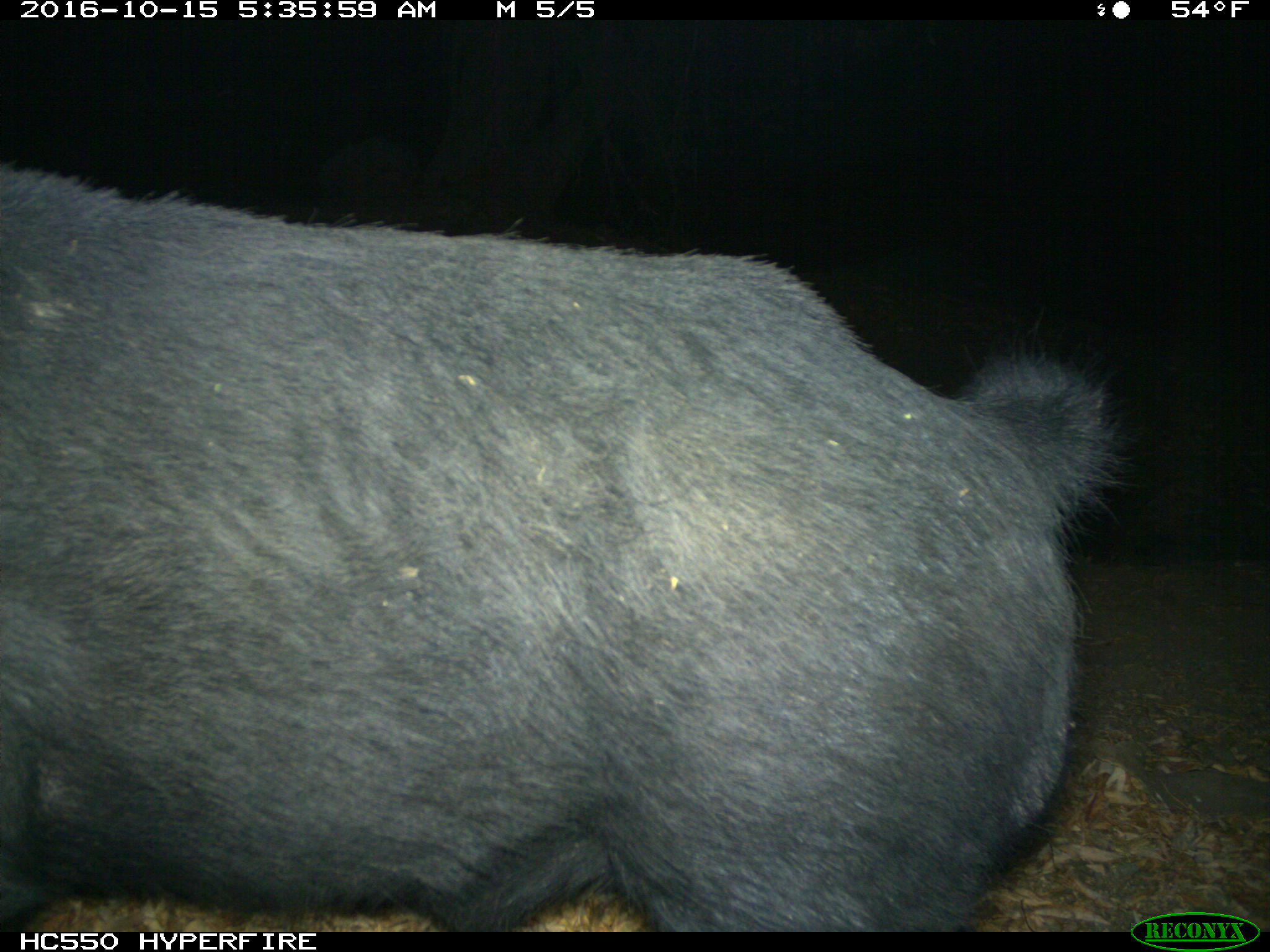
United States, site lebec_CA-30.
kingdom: Animalia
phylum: Chordata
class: Mammalia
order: Artiodactyla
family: Suidae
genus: Sus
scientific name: Sus scrofa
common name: wild boar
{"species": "Sus scrofa (wild boar)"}